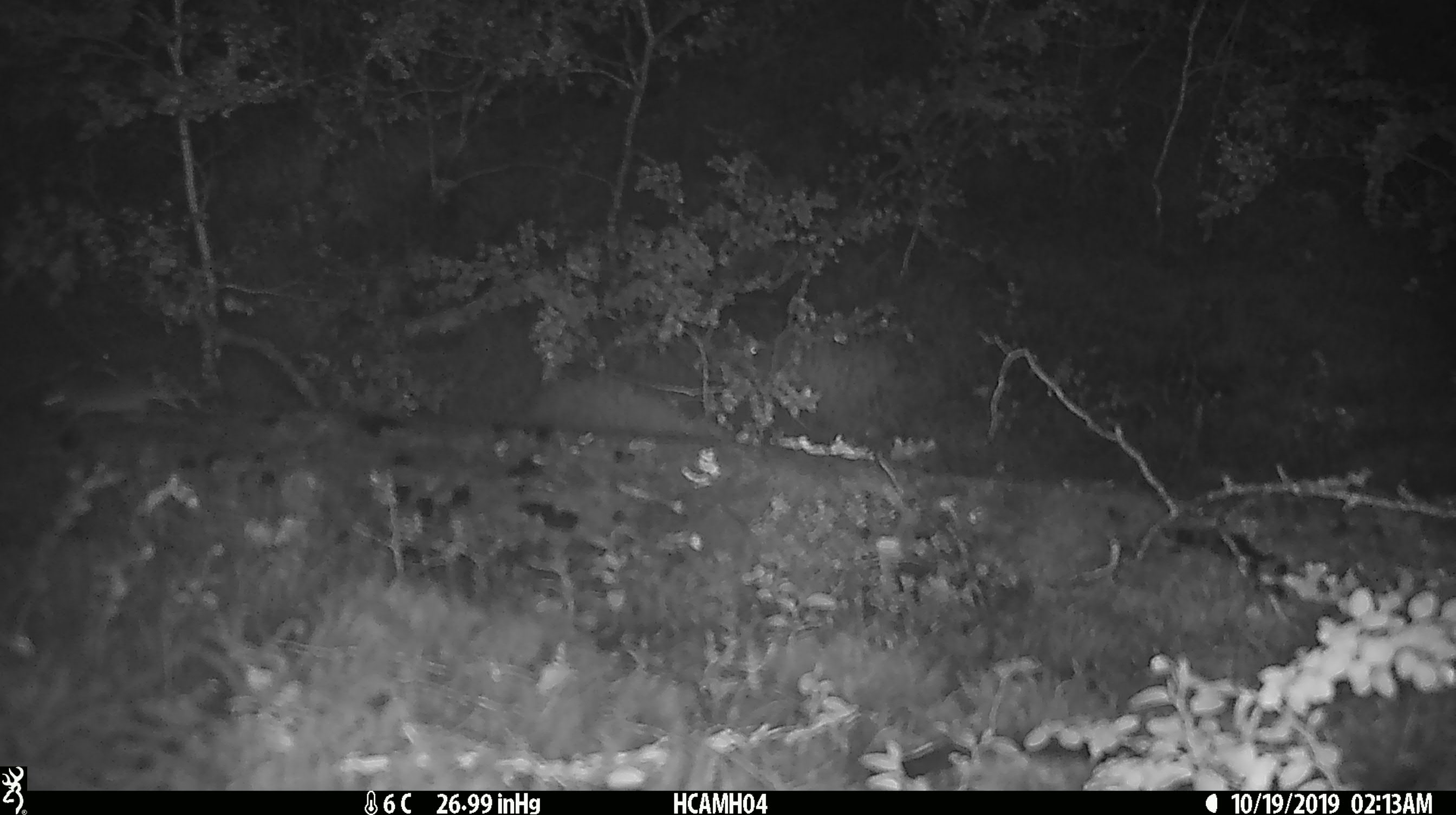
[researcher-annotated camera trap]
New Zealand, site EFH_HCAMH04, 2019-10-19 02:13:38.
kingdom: Animalia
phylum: Chordata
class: Mammalia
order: Rodentia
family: Muridae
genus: Mus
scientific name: Mus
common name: mouse